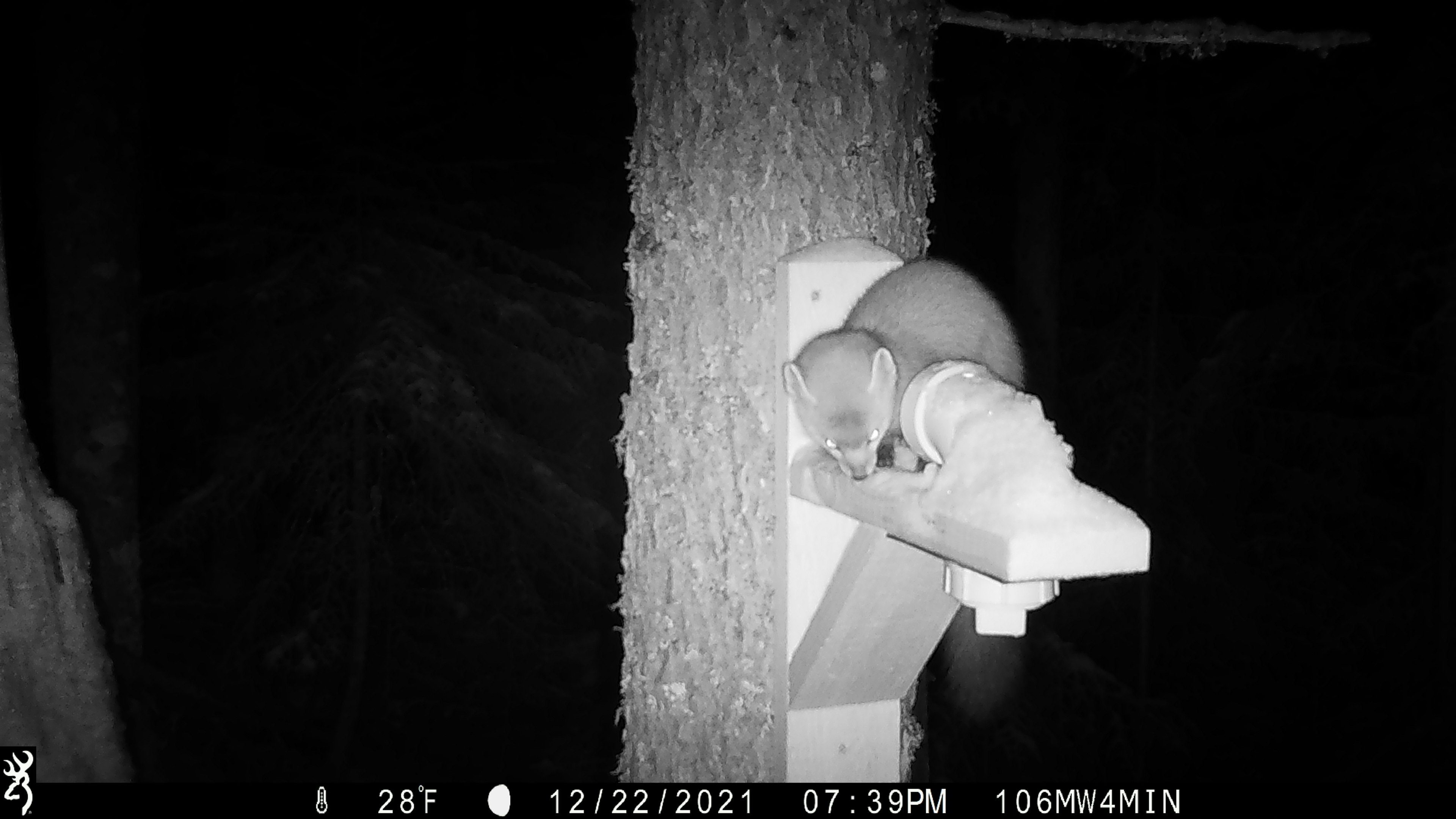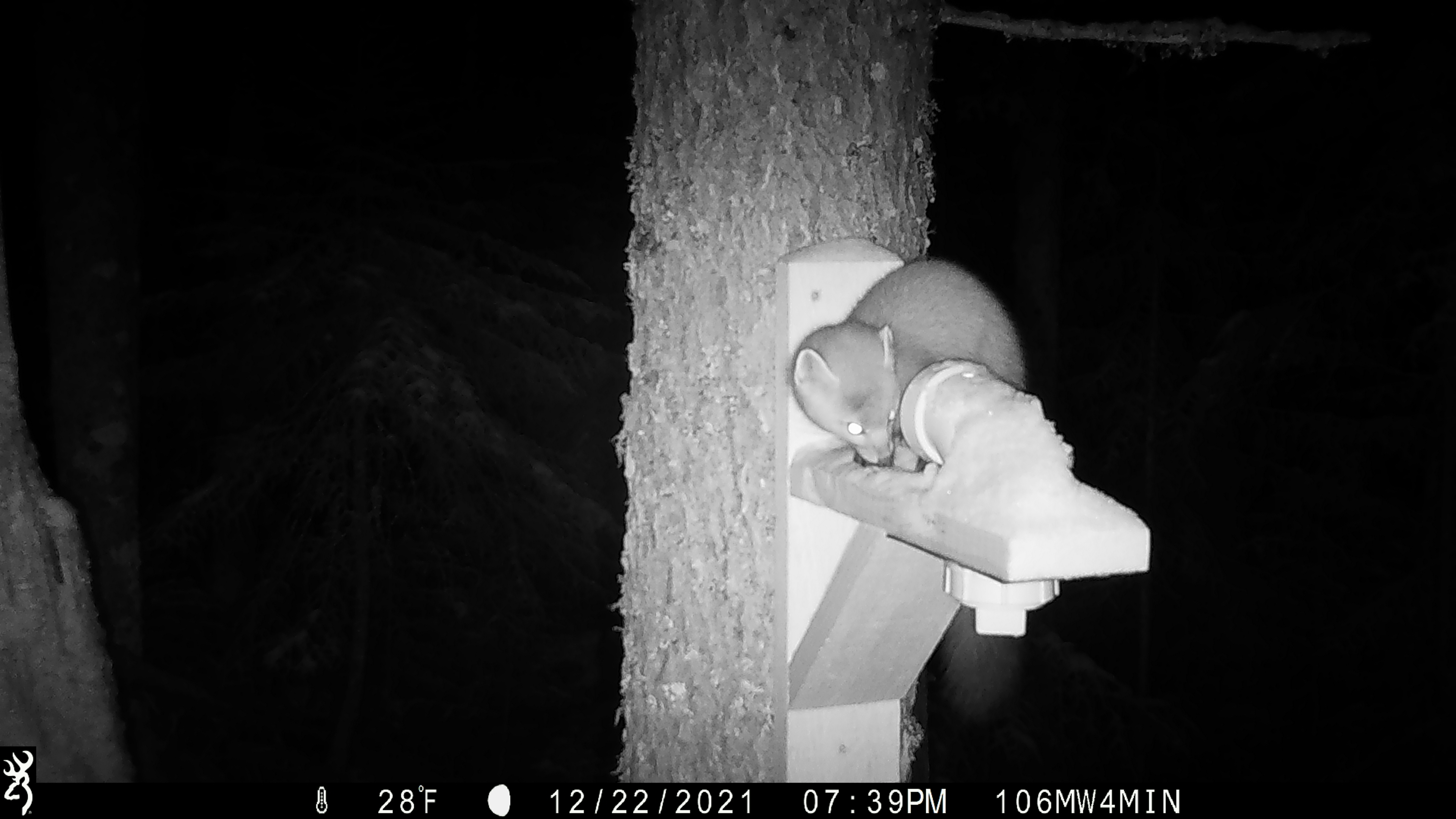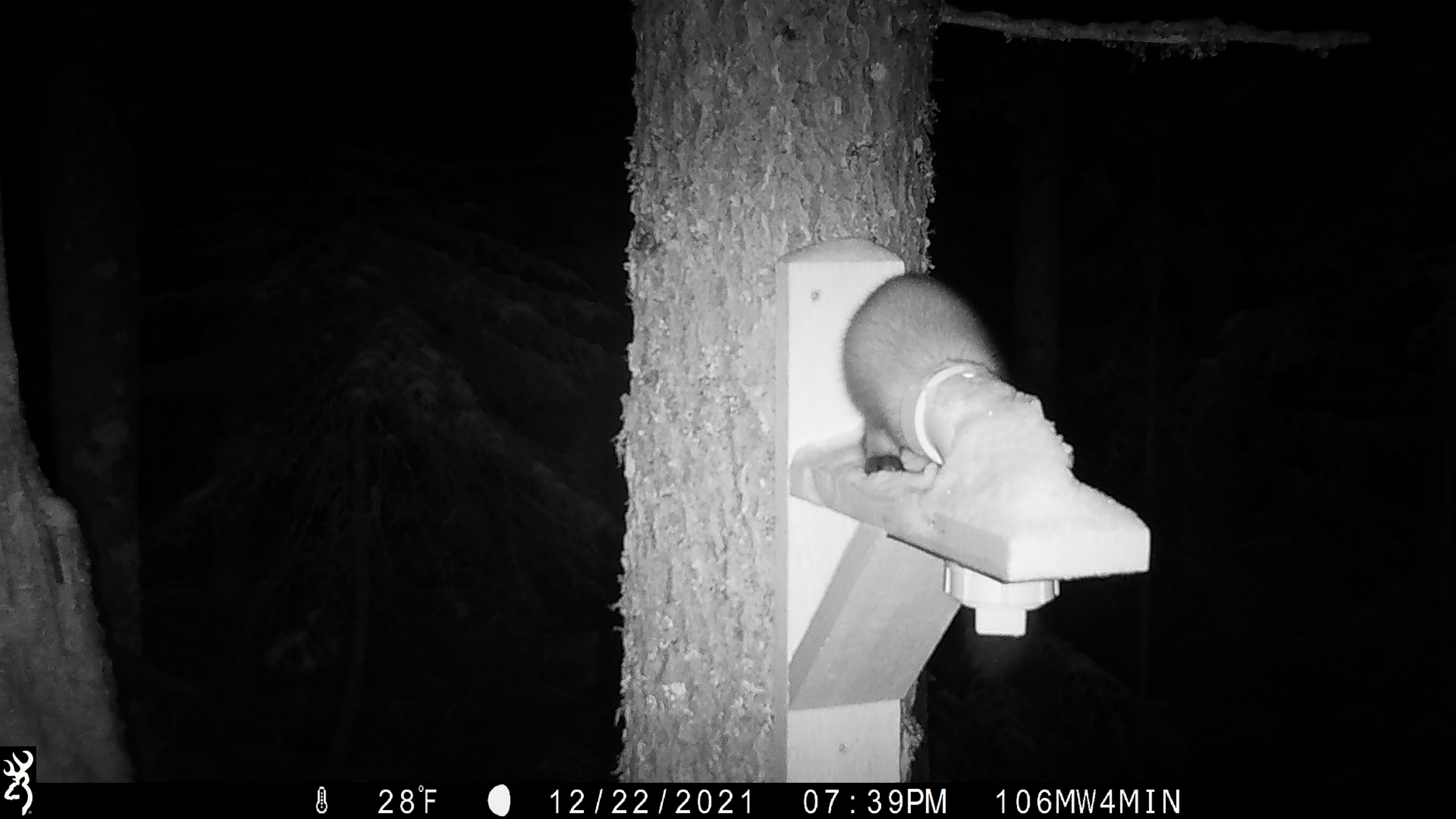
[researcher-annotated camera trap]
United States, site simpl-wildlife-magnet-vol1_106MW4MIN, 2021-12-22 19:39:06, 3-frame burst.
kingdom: Animalia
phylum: Chordata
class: Mammalia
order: Carnivora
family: Mustelidae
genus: Martes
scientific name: Martes americana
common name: american marten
American marten (Martes americana).